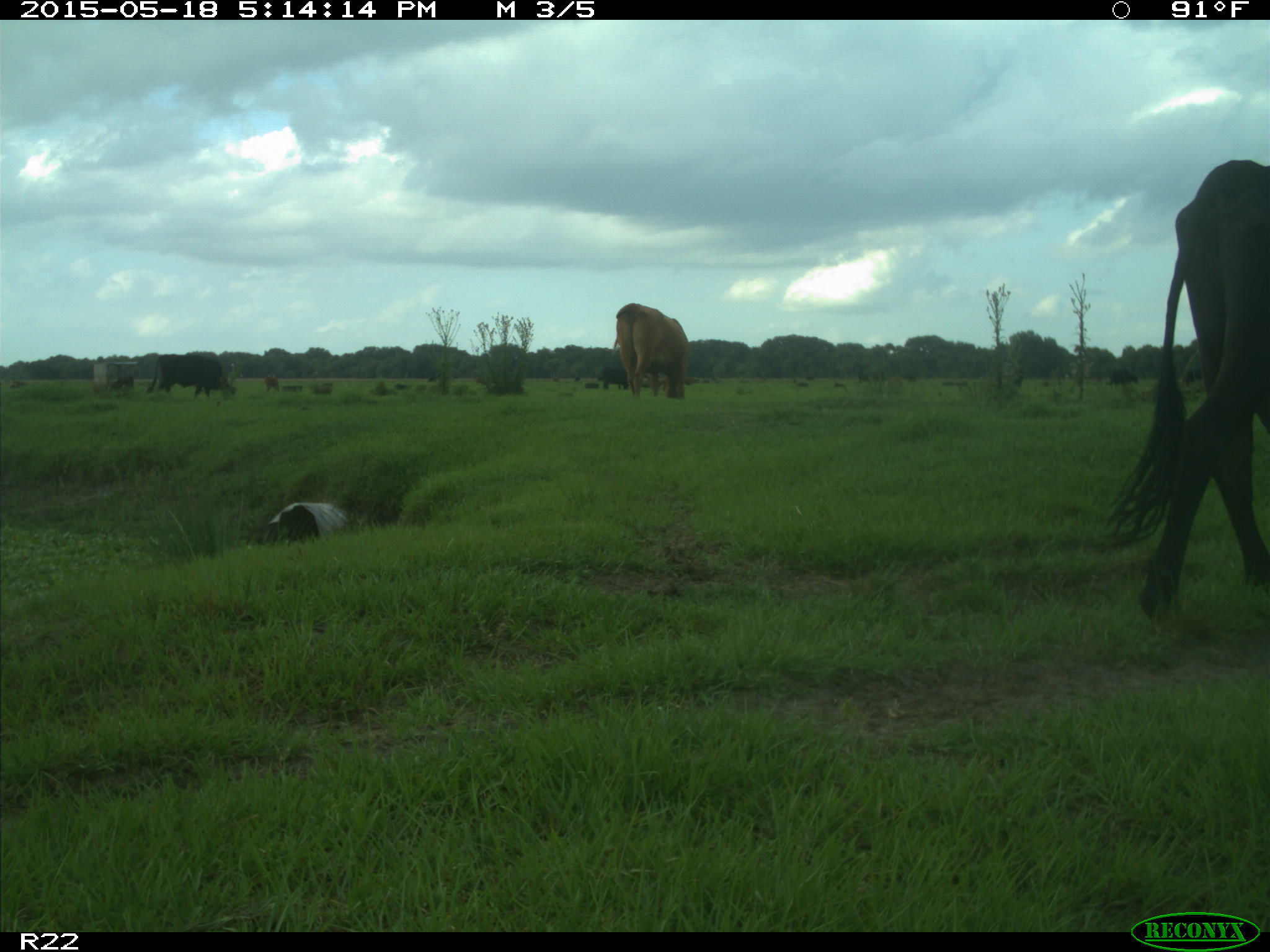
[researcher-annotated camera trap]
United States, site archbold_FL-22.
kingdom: Animalia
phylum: Chordata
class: Mammalia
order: Artiodactyla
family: Bovidae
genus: Bos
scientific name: Bos taurus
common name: domestic cow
Bos taurus (domestic cow).